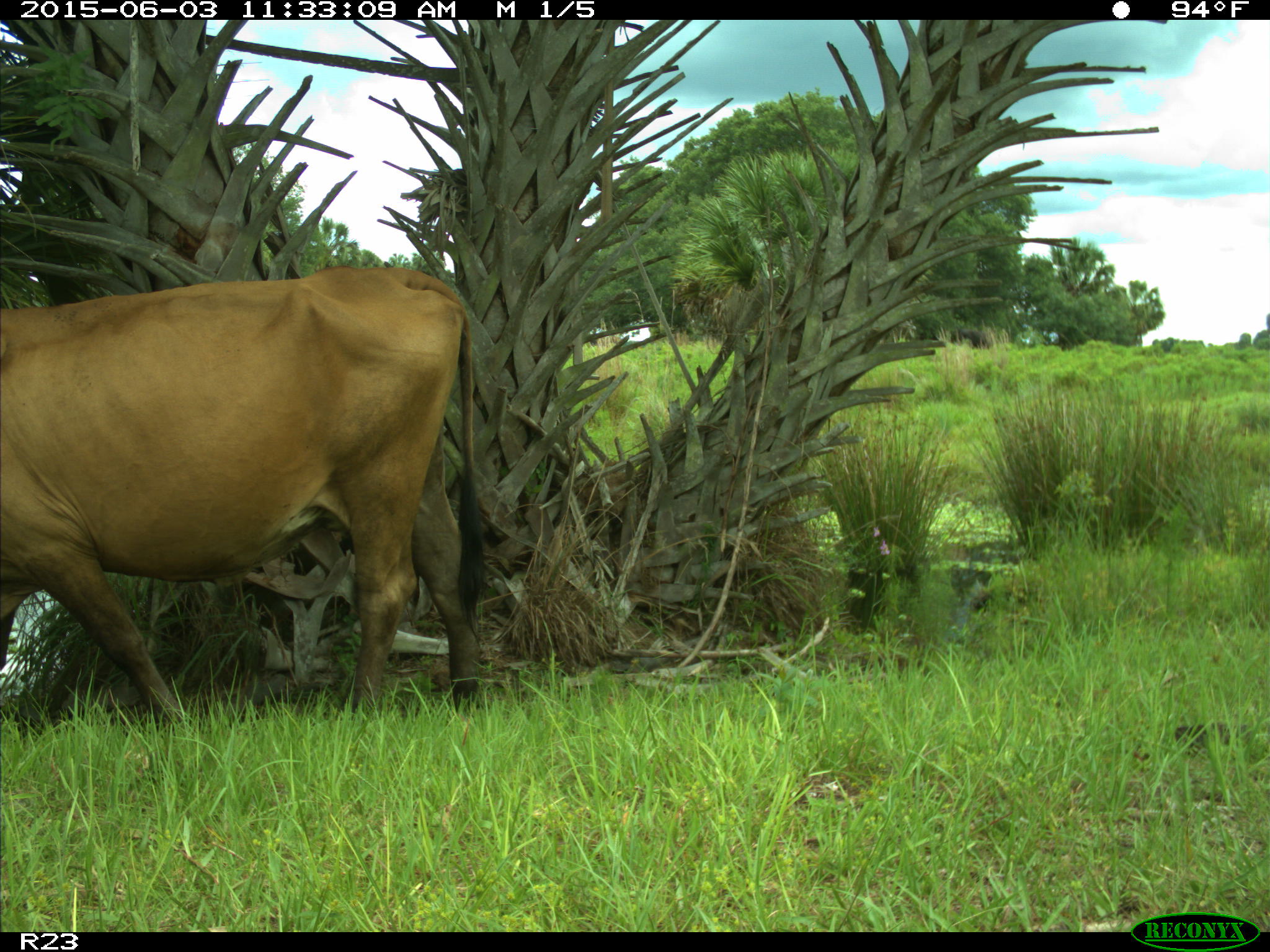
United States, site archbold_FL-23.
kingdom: Animalia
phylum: Chordata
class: Mammalia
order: Artiodactyla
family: Bovidae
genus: Bos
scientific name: Bos taurus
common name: domestic cow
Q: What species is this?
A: Bos taurus (domestic cow).